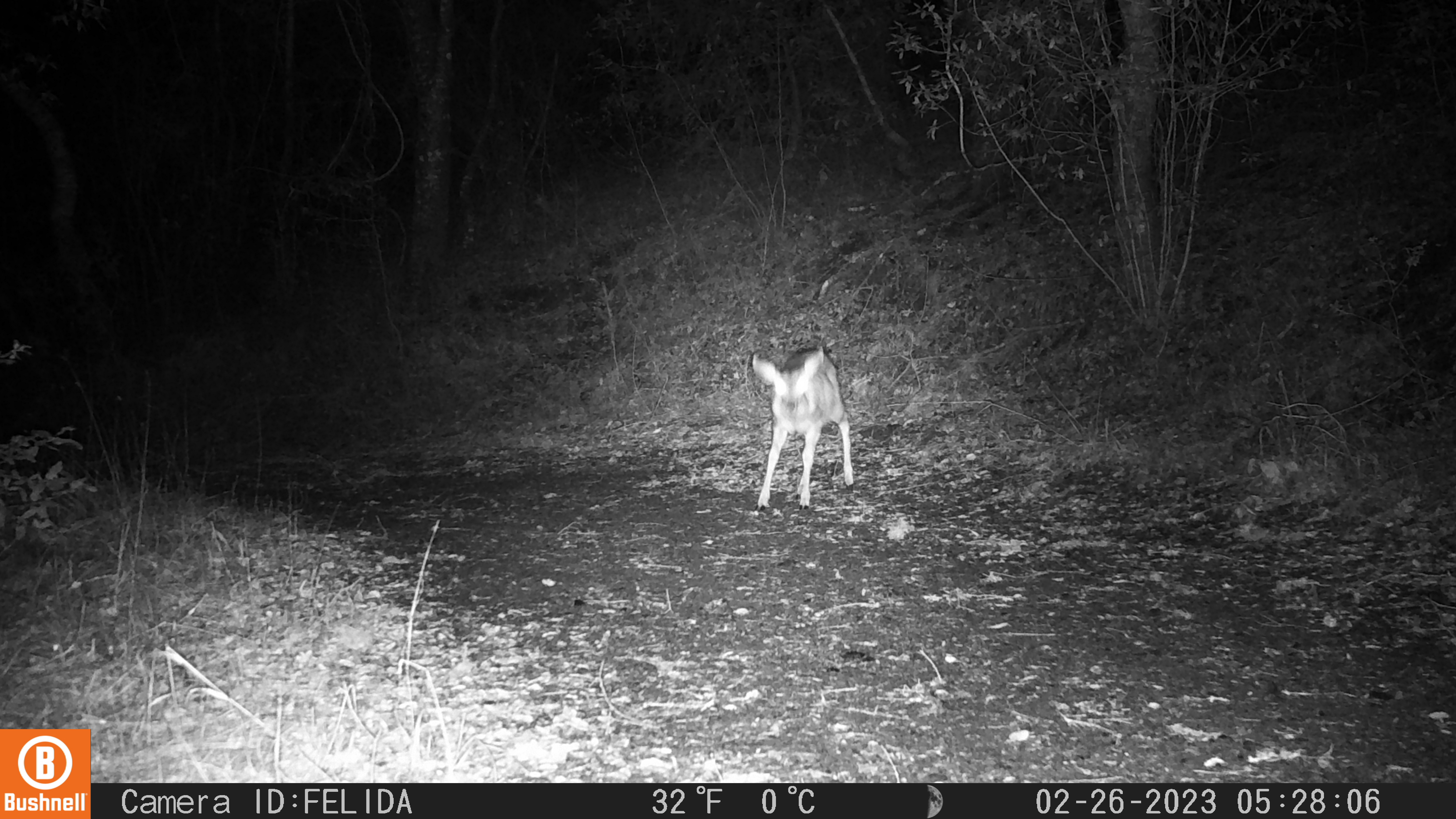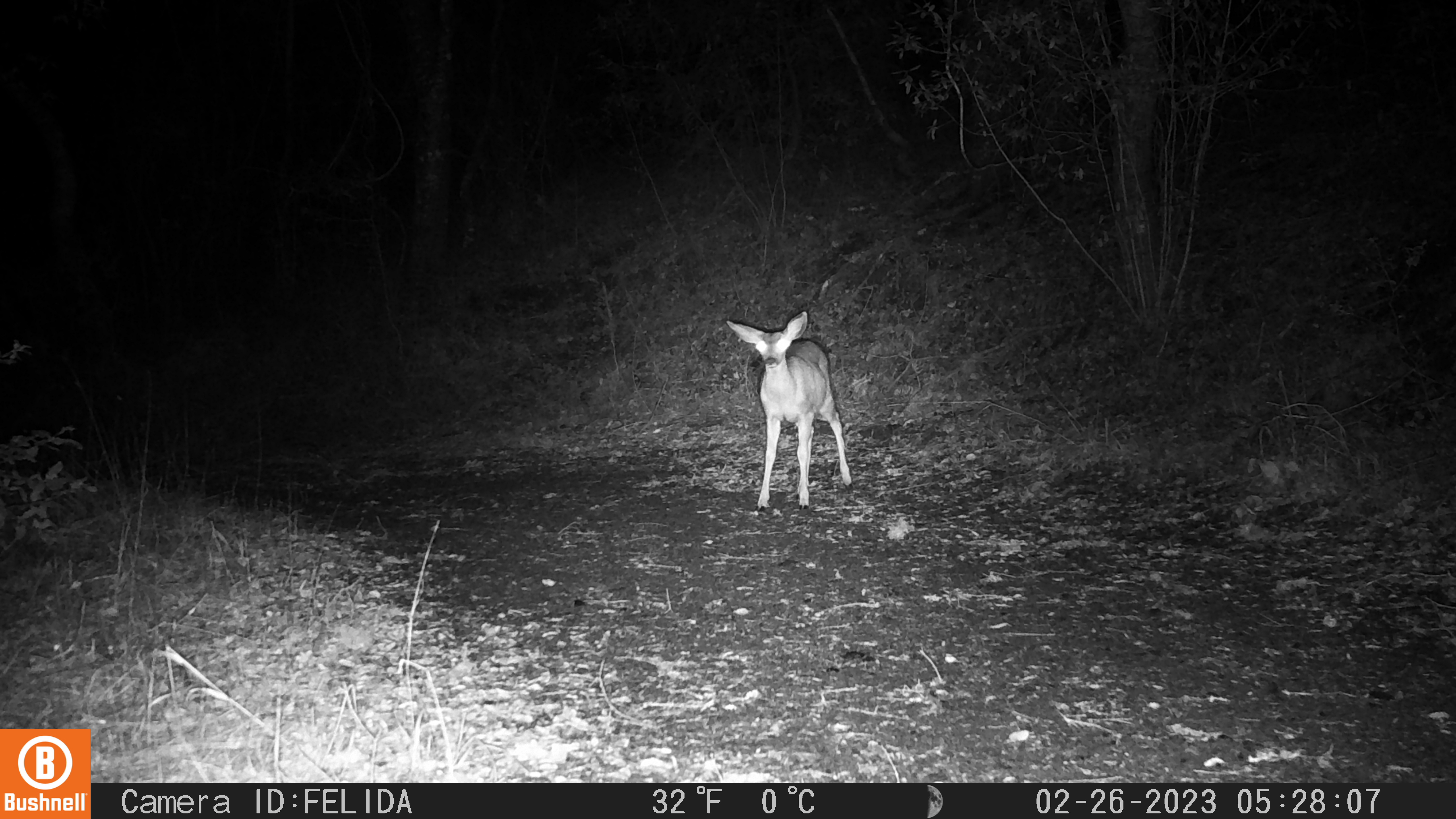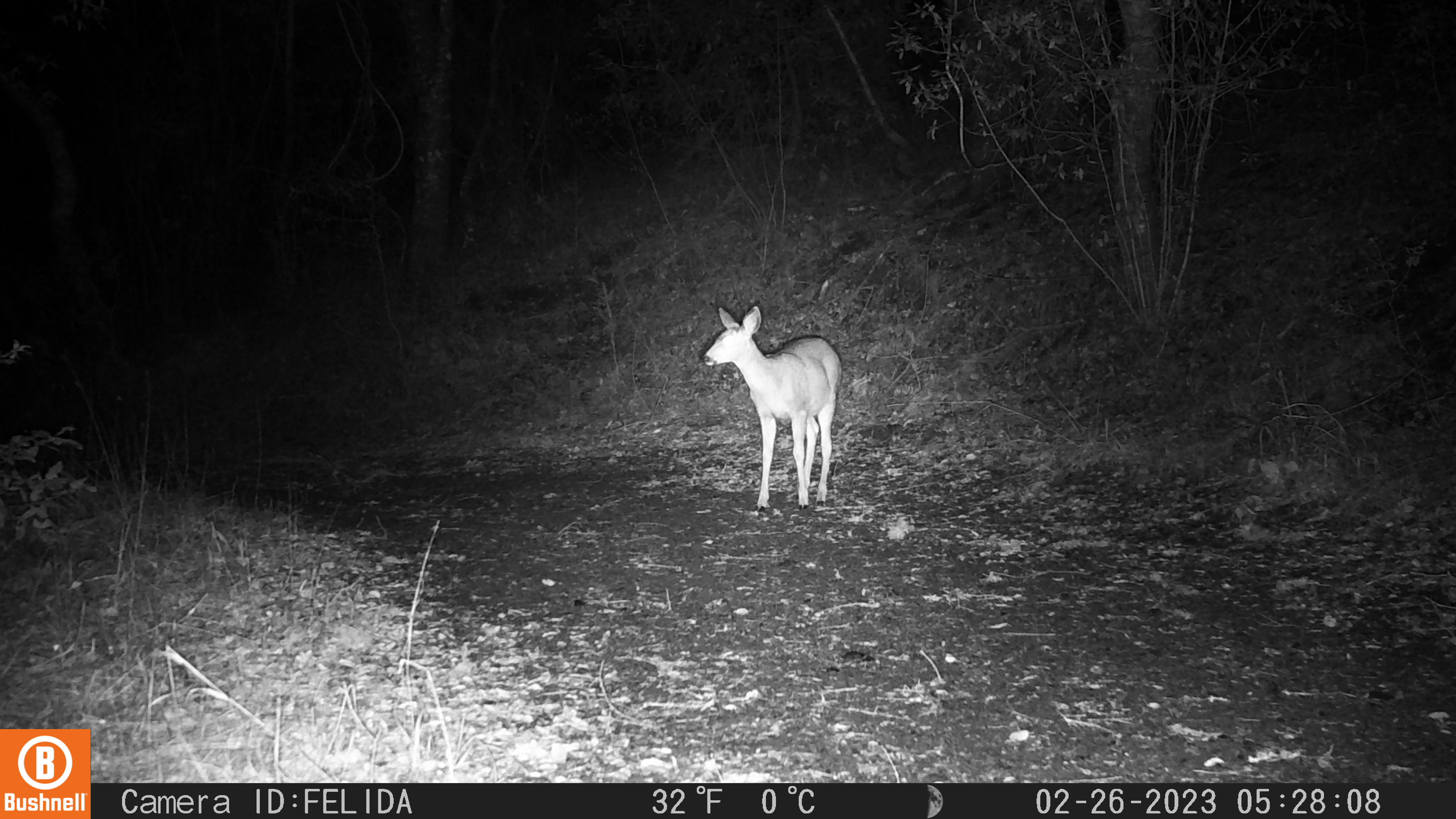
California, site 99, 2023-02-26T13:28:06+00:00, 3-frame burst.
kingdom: Animalia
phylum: Chordata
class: Mammalia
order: Artiodactyla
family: Cervidae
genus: Odocoileus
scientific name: Odocoileus hemionus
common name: mule deer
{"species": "mule deer (Odocoileus hemionus)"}